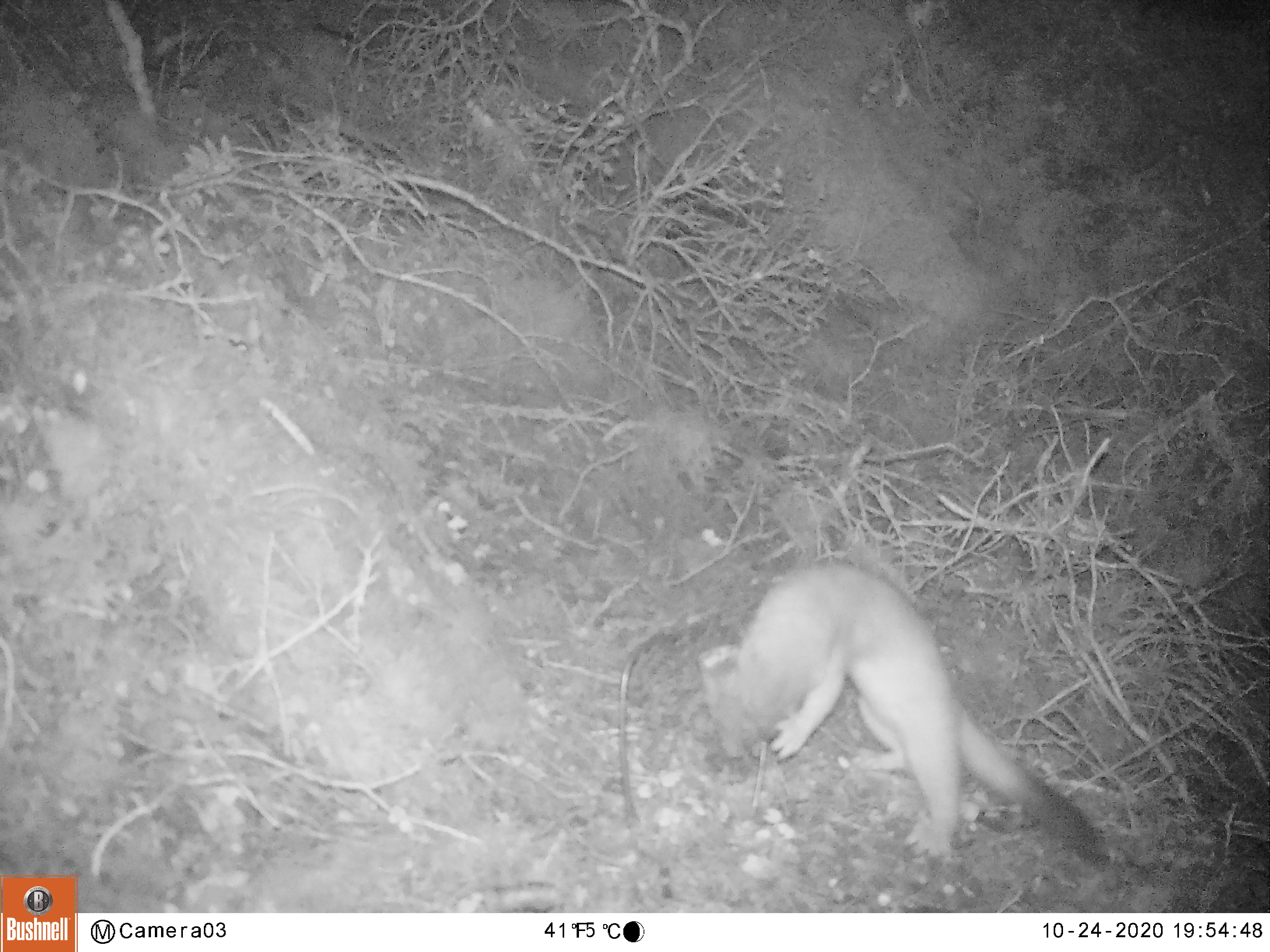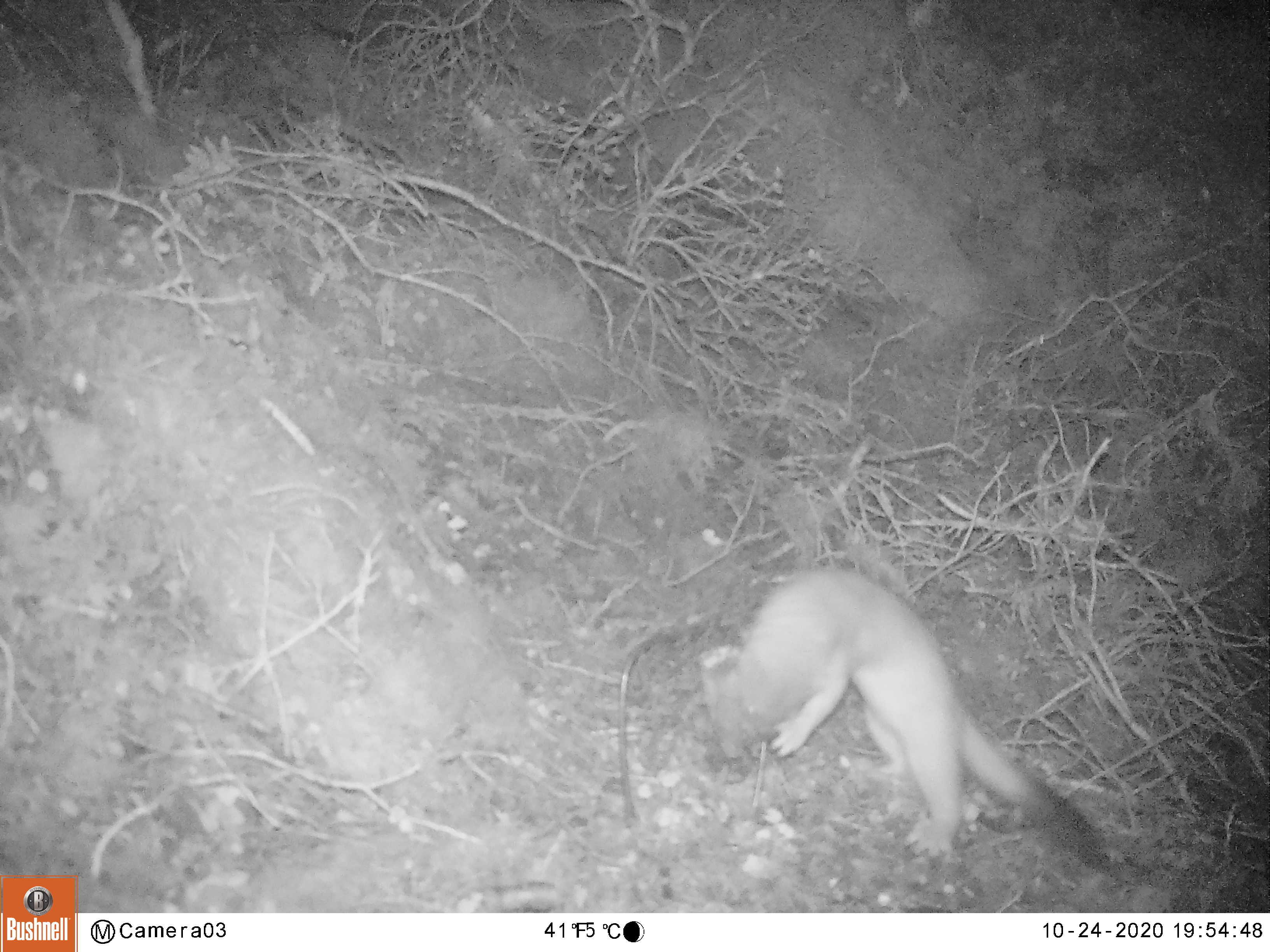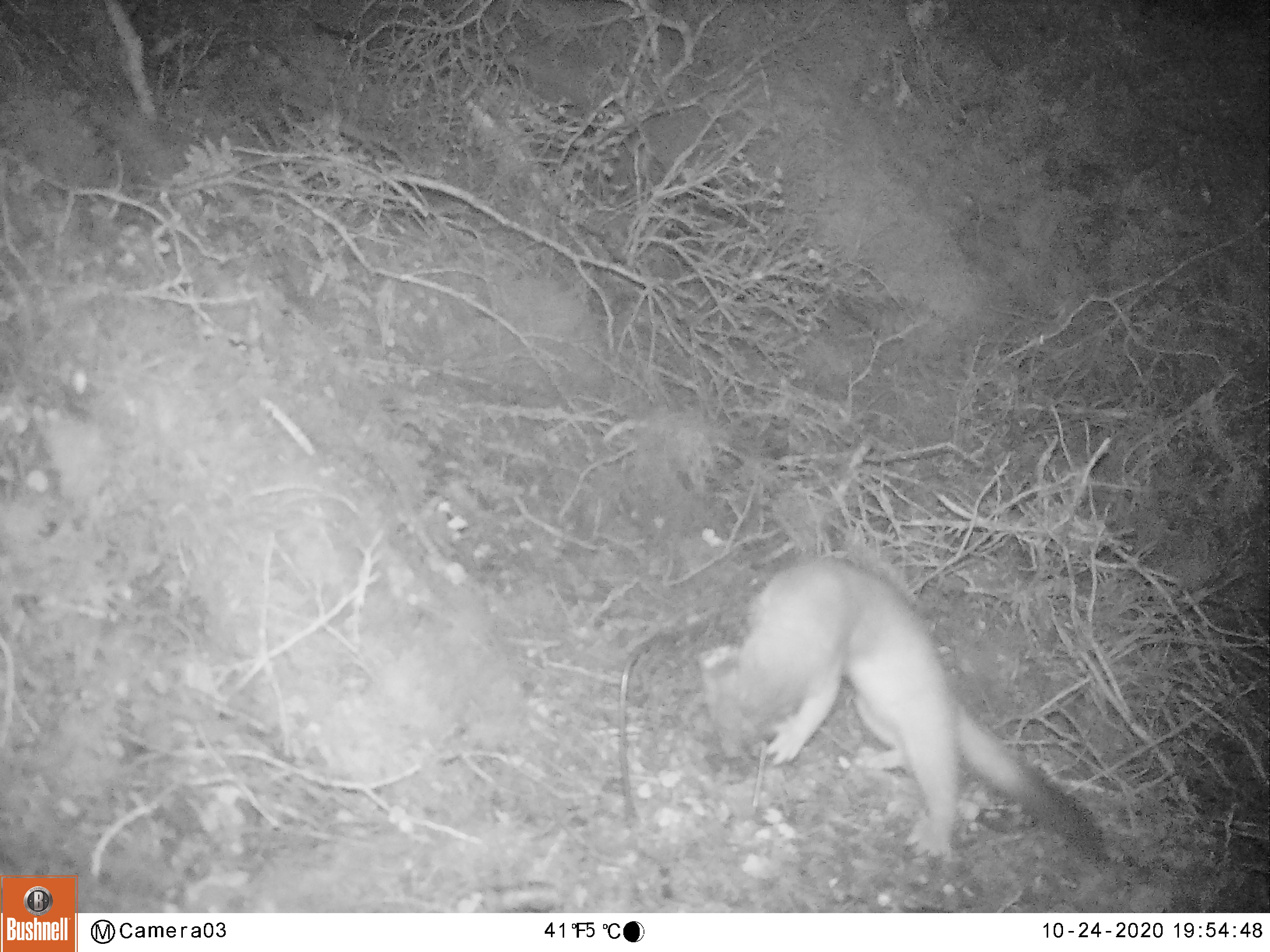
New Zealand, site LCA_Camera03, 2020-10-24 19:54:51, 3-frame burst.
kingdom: Animalia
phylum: Chordata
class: Mammalia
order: Carnivora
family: Mustelidae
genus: Mustela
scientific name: Mustela erminea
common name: stoat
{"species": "stoat (Mustela erminea)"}